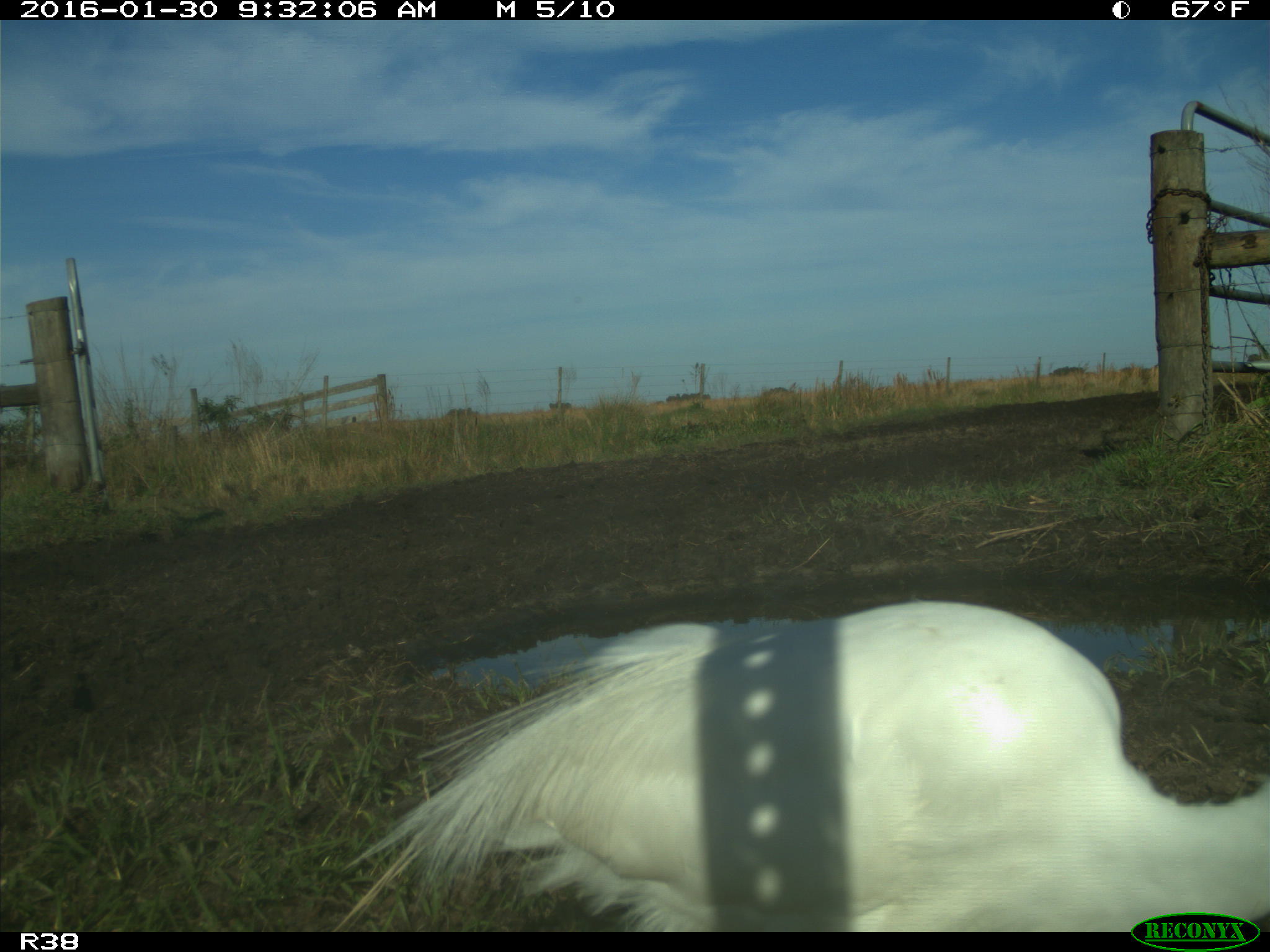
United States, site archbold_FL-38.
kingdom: Animalia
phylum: Chordata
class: Aves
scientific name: Aves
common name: birds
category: unidentified bird